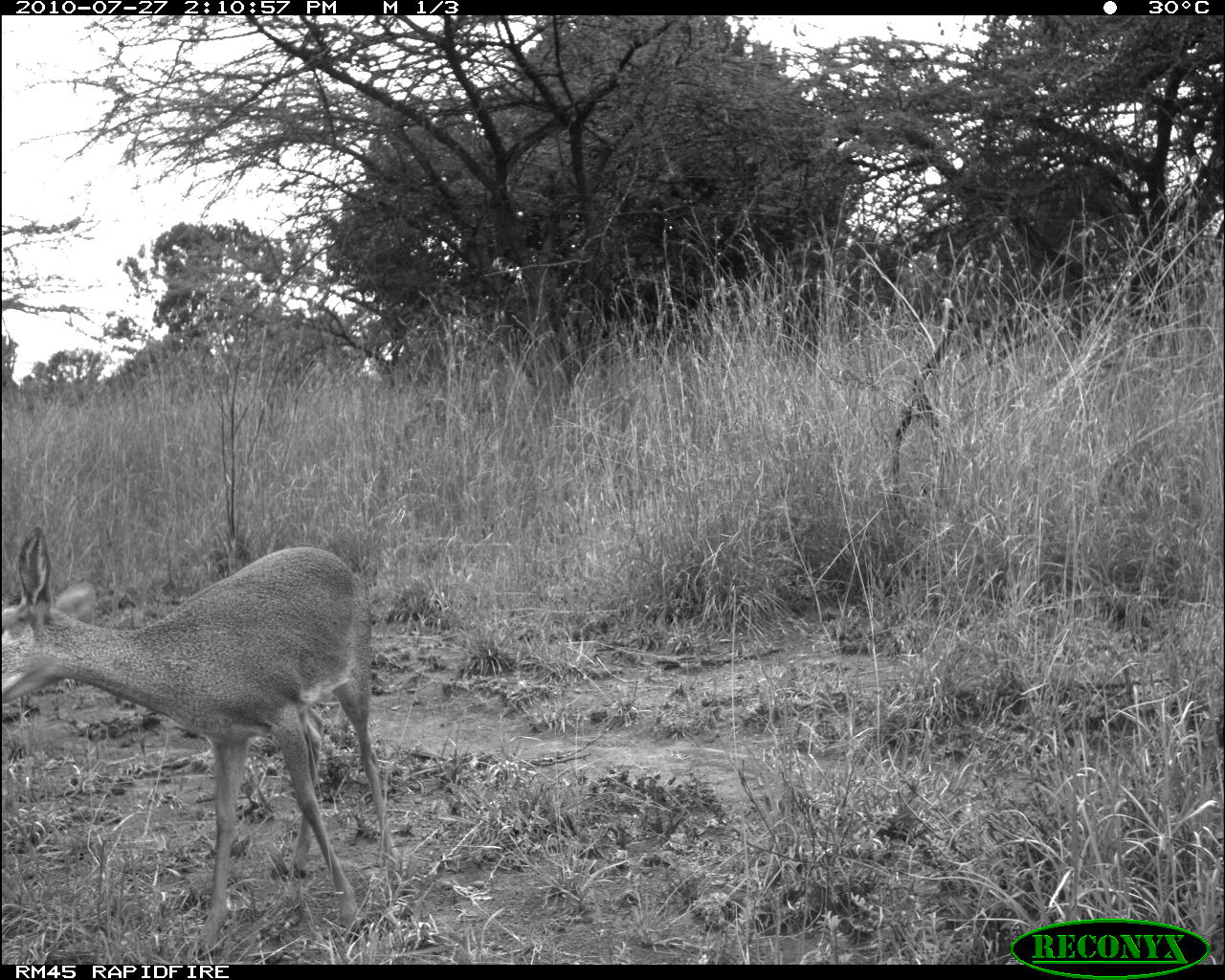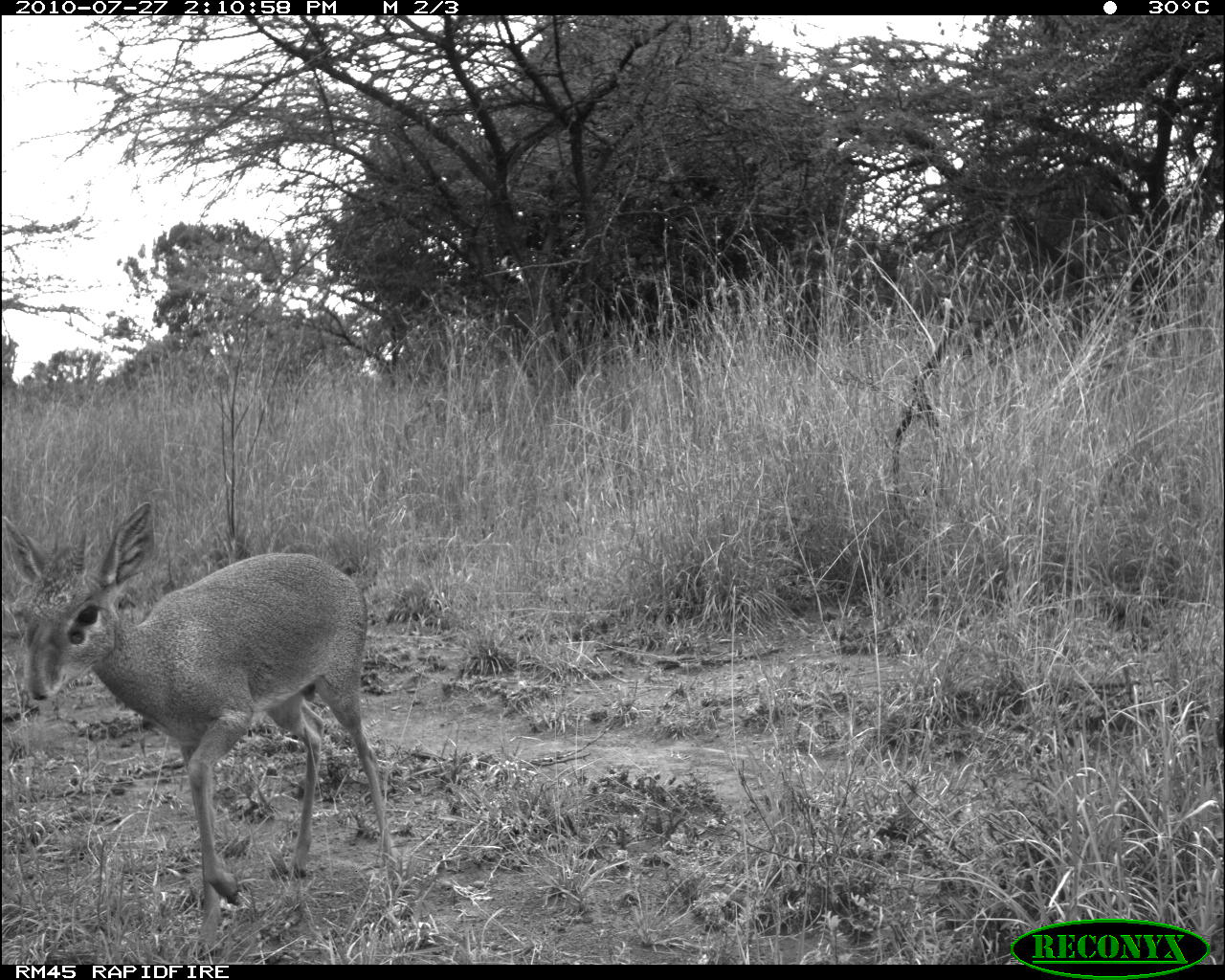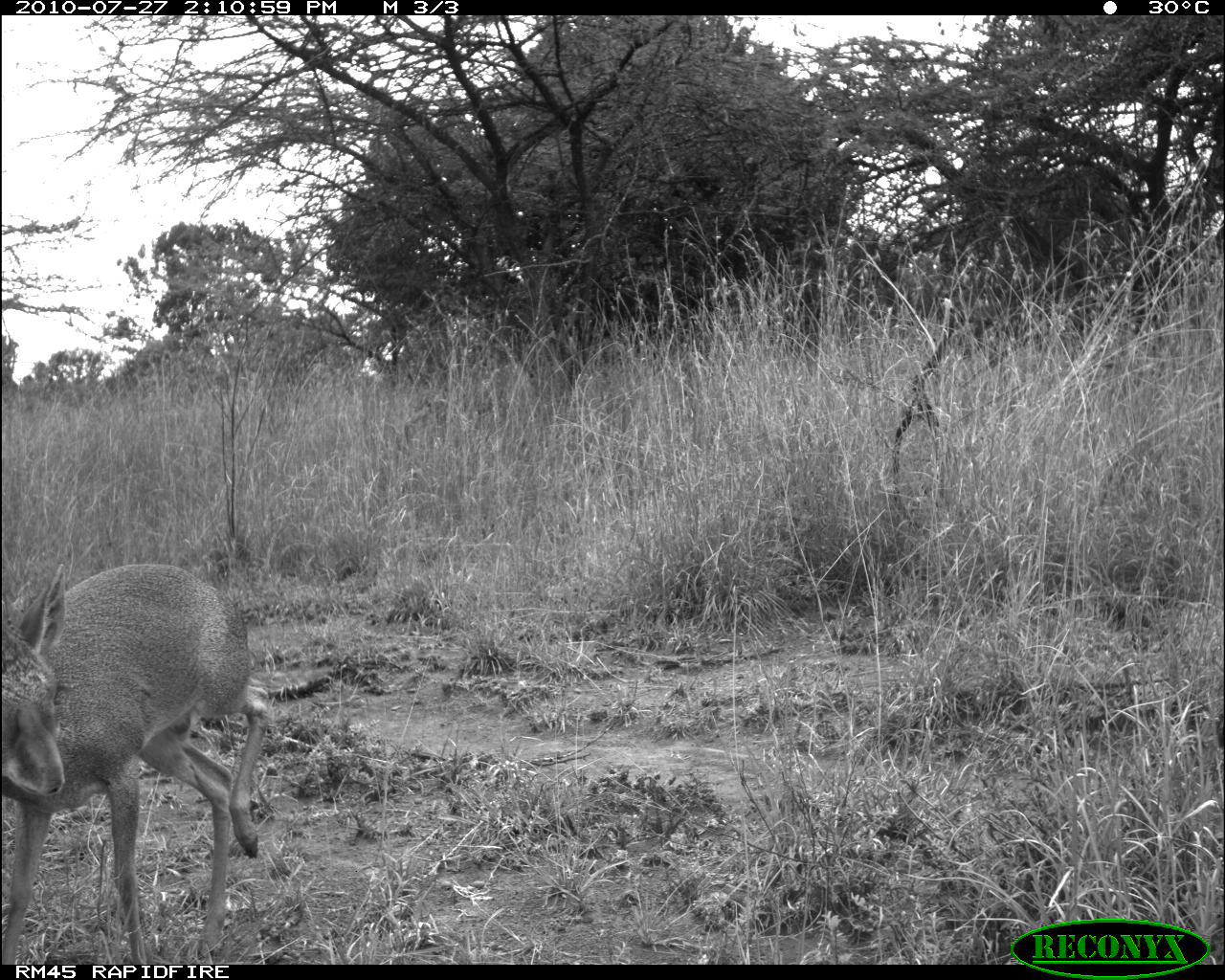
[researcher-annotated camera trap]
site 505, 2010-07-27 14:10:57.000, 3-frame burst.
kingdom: Animalia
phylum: Chordata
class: Mammalia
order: Artiodactyla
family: Bovidae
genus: Madoqua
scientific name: Madoqua guentheri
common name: günther's dik-dik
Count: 1.